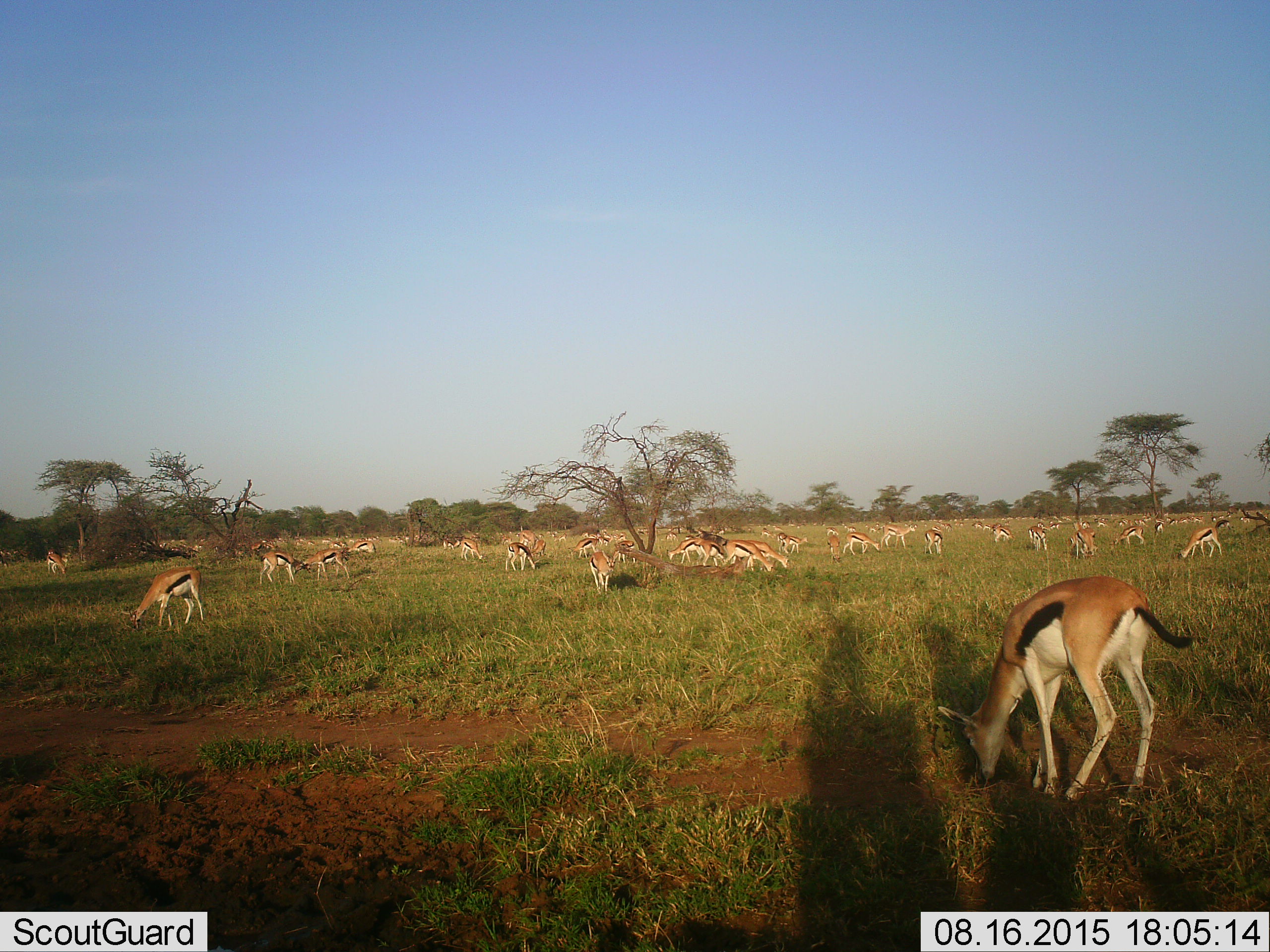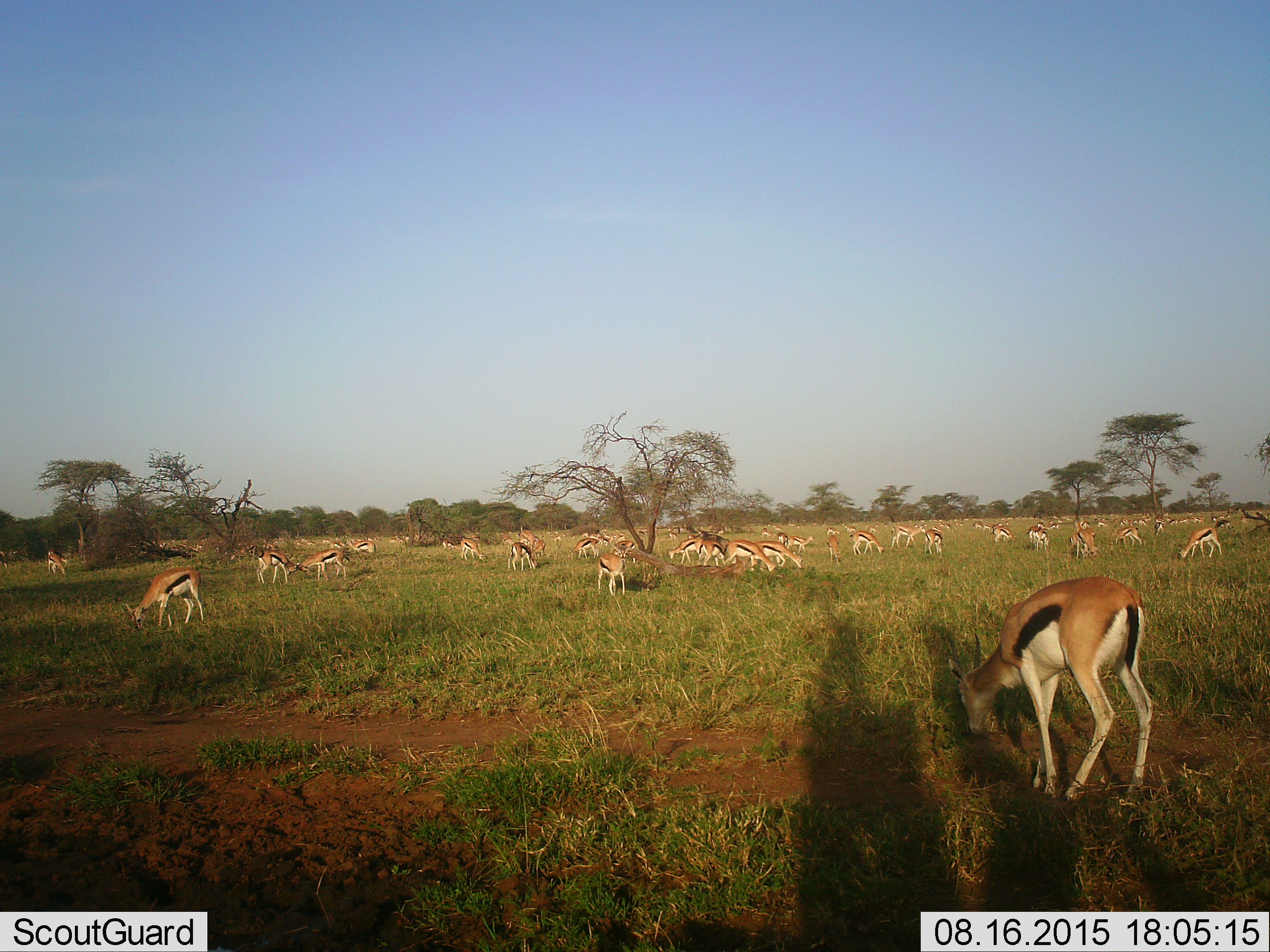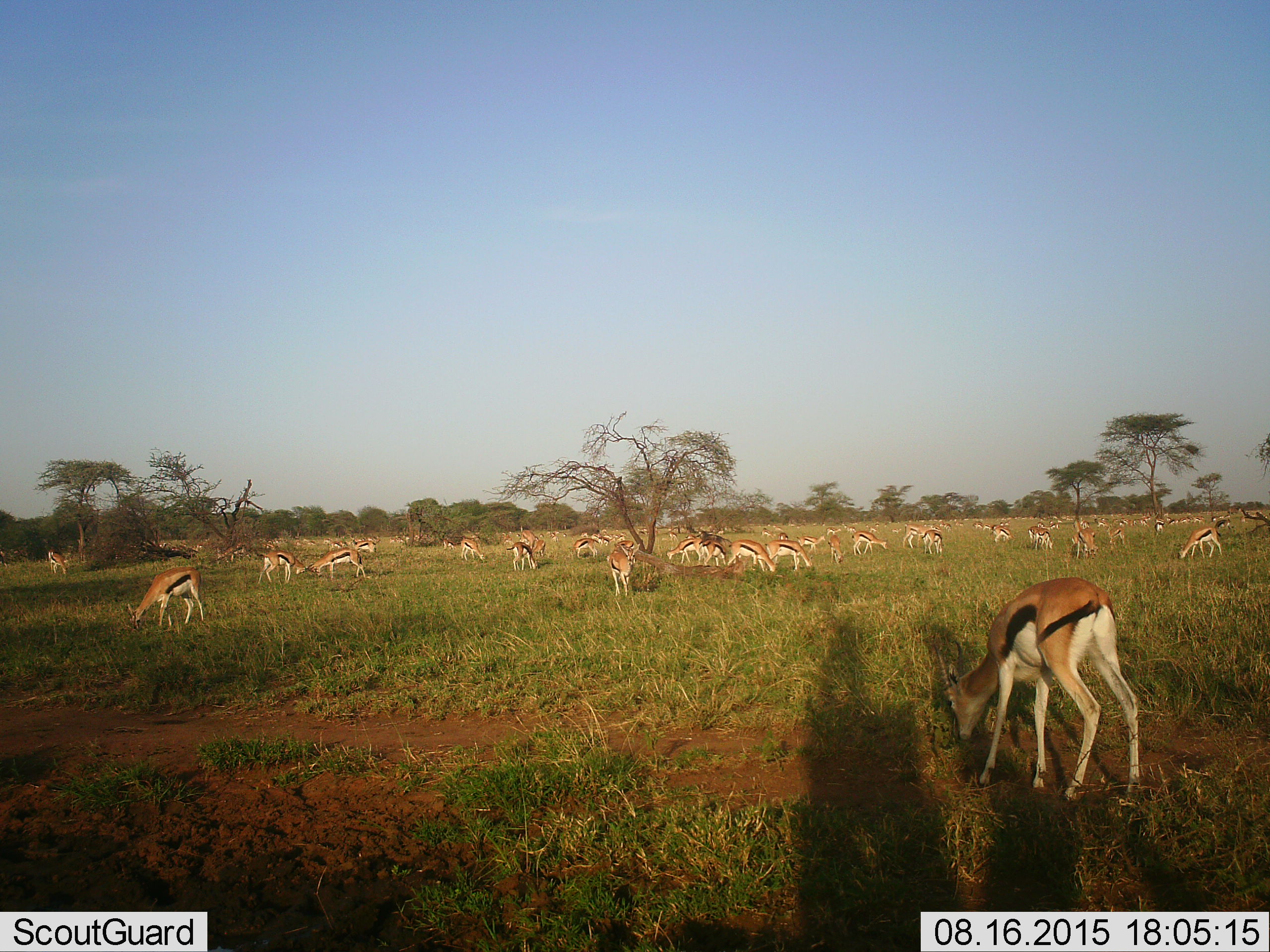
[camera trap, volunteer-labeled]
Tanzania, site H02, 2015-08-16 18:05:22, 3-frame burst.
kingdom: Animalia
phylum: Chordata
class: Mammalia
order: Artiodactyla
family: Bovidae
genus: Eudorcas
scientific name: Eudorcas thomsonii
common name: thomson's gazelle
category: gazellethomsons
Gazellethomsons (thomson's gazelle) (Eudorcas thomsonii), count 51+. Behavior (volunteer vote fractions): standing 30%, resting 0%, moving 30%, interacting 0%. Young present (vote fraction): 20%. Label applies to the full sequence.